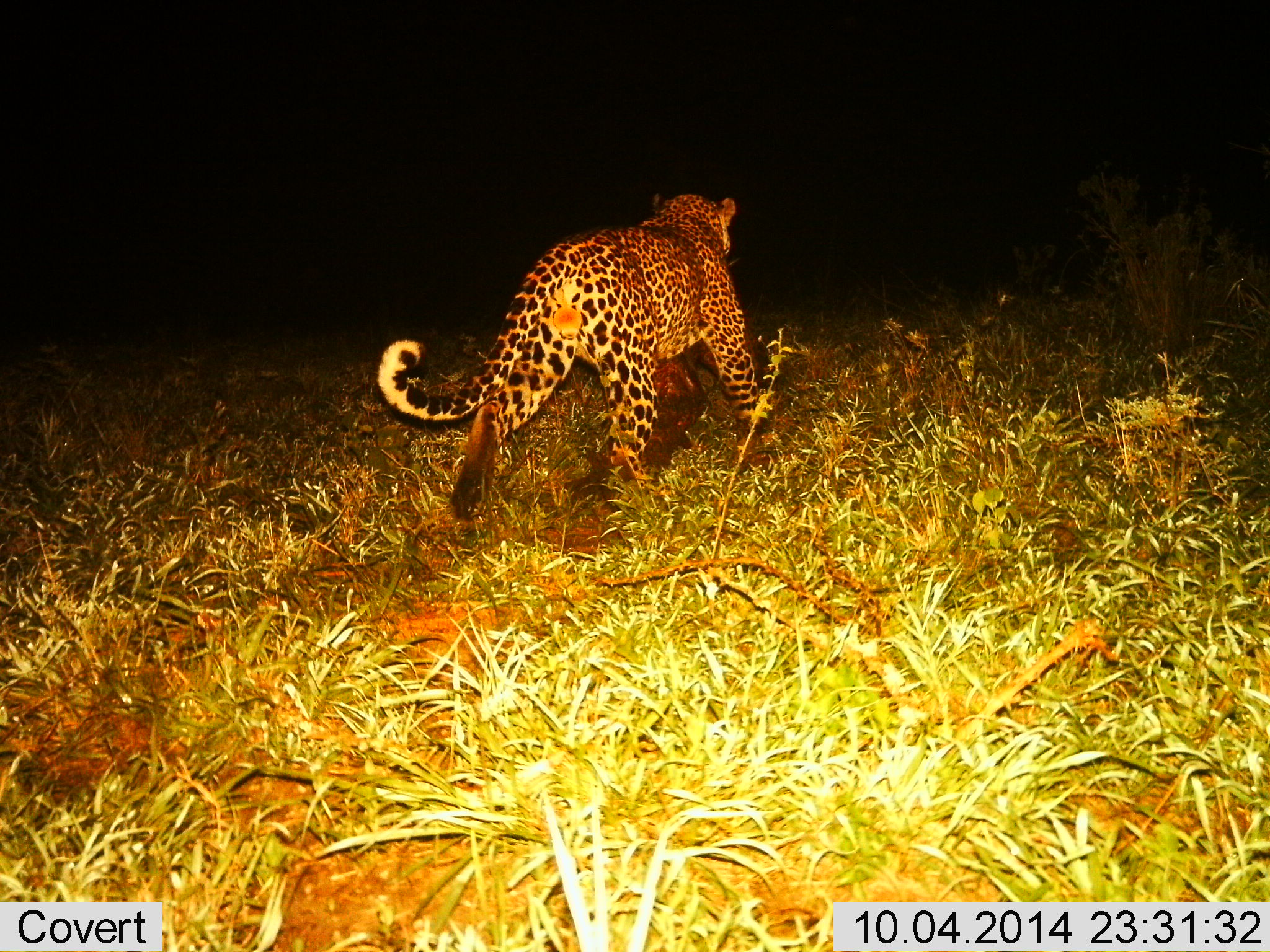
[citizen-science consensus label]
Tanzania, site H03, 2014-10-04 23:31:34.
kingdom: Animalia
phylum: Chordata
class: Mammalia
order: Carnivora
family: Felidae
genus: Panthera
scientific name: Panthera pardus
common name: leopard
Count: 1.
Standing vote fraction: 0%.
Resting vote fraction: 0%.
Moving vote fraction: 90%.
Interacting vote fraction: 0%.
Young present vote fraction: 0%.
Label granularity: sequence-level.